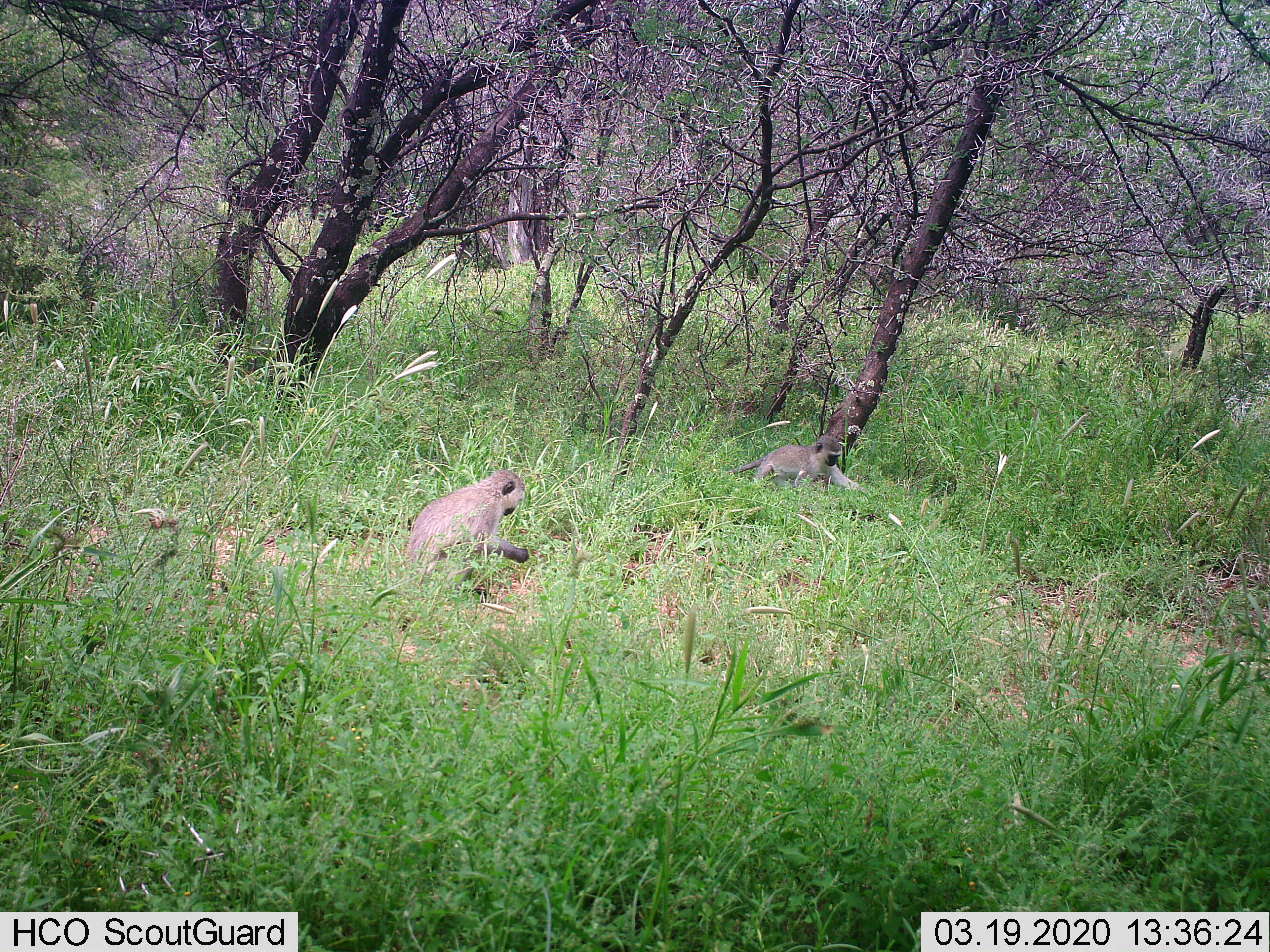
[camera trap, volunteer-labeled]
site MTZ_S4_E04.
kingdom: Animalia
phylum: Chordata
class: Mammalia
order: Primates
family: Cercopithecidae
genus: Chlorocebus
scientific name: Chlorocebus pygerythrus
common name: vervet monkey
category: monkeyvervet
Monkeyvervet (vervet monkey) (Chlorocebus pygerythrus), count 2. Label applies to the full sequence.